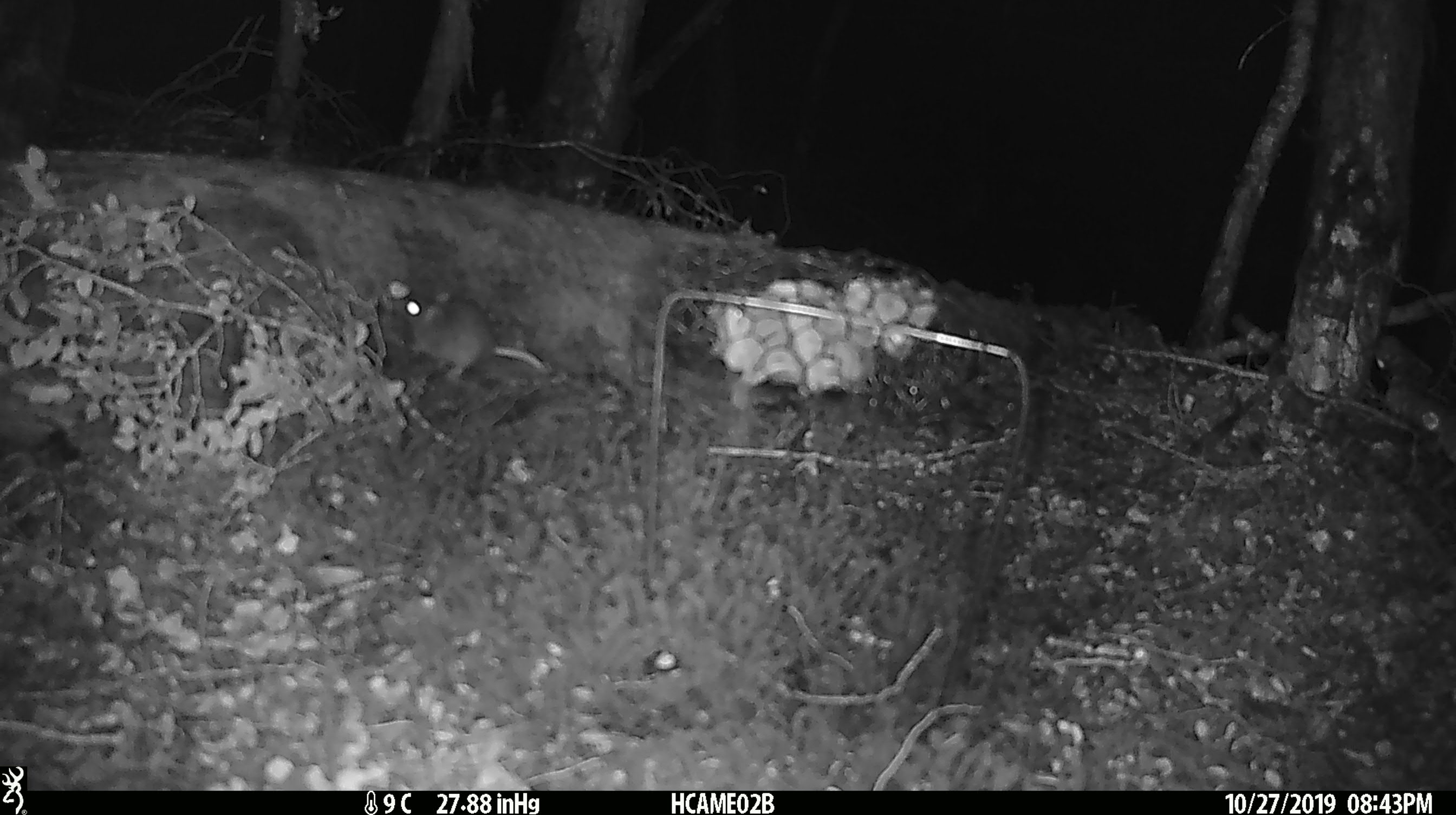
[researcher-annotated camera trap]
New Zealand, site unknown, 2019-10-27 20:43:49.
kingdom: Animalia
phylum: Chordata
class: Mammalia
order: Rodentia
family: Muridae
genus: Mus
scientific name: Mus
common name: mouse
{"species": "mouse (Mus)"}